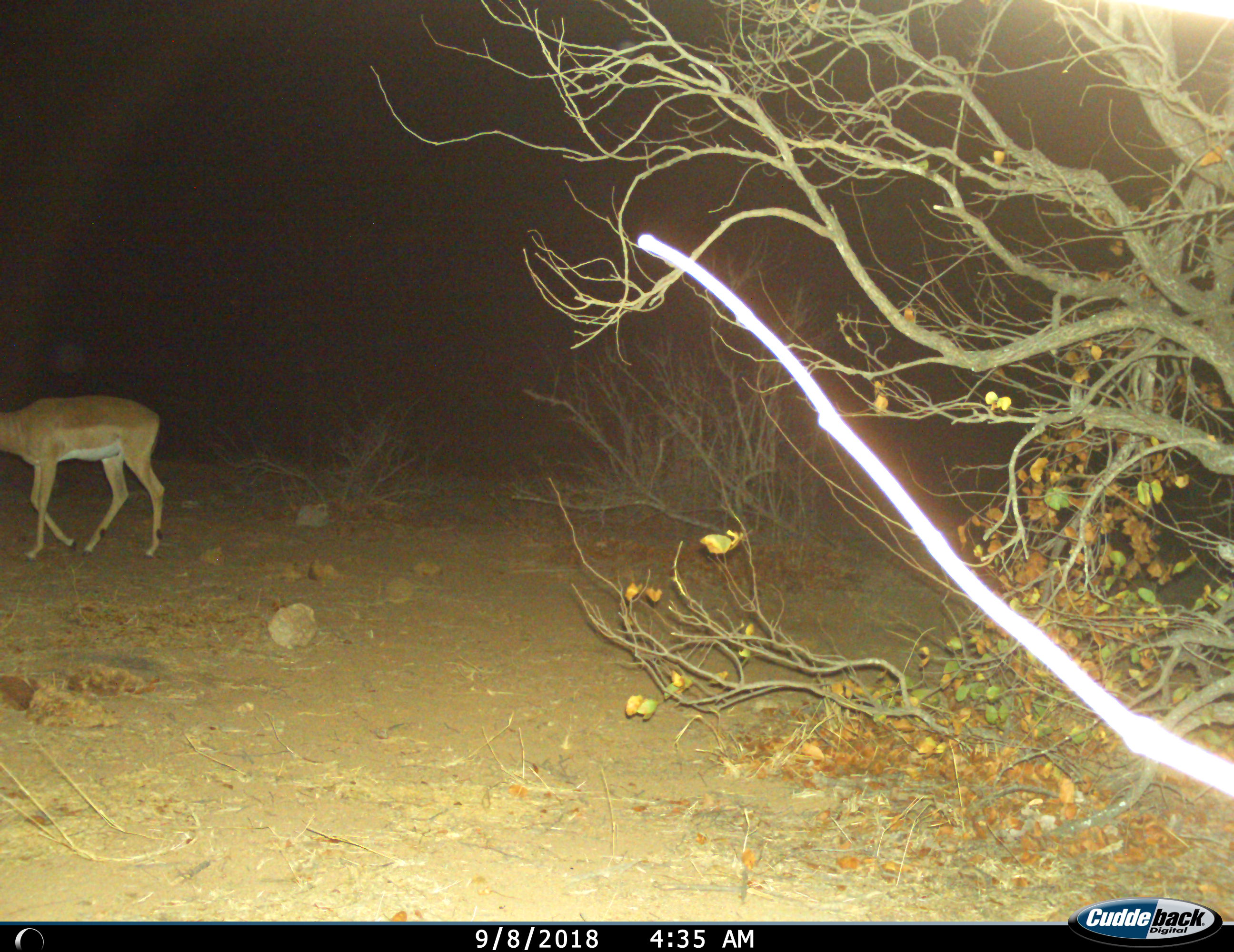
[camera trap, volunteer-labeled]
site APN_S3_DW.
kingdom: Animalia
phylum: Chordata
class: Mammalia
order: Artiodactyla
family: Bovidae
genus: Aepyceros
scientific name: Aepyceros melampus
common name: impala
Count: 1.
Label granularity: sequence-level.